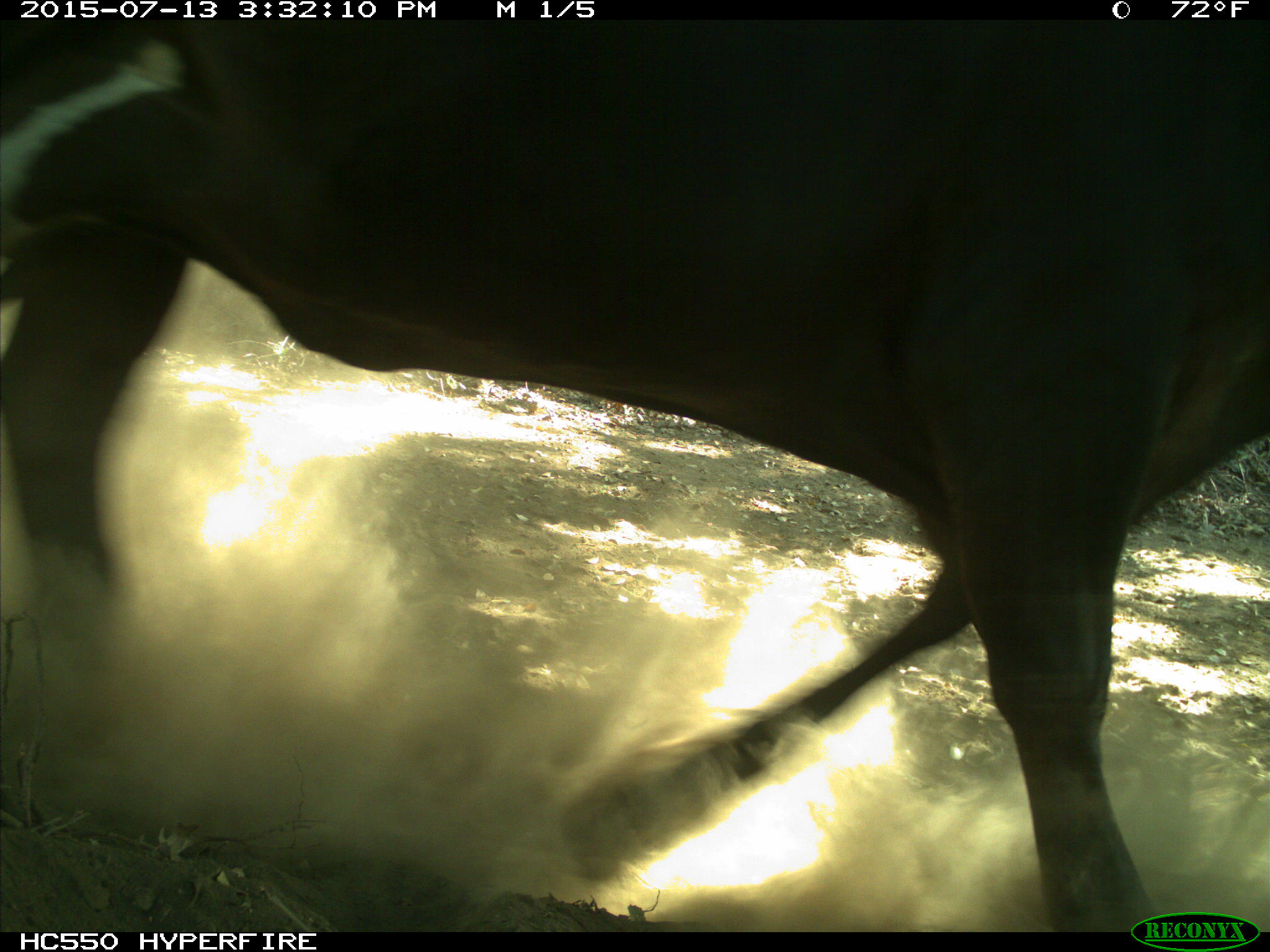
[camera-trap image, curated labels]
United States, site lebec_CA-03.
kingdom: Animalia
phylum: Chordata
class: Mammalia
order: Artiodactyla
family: Bovidae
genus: Bos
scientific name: Bos taurus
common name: domestic cow